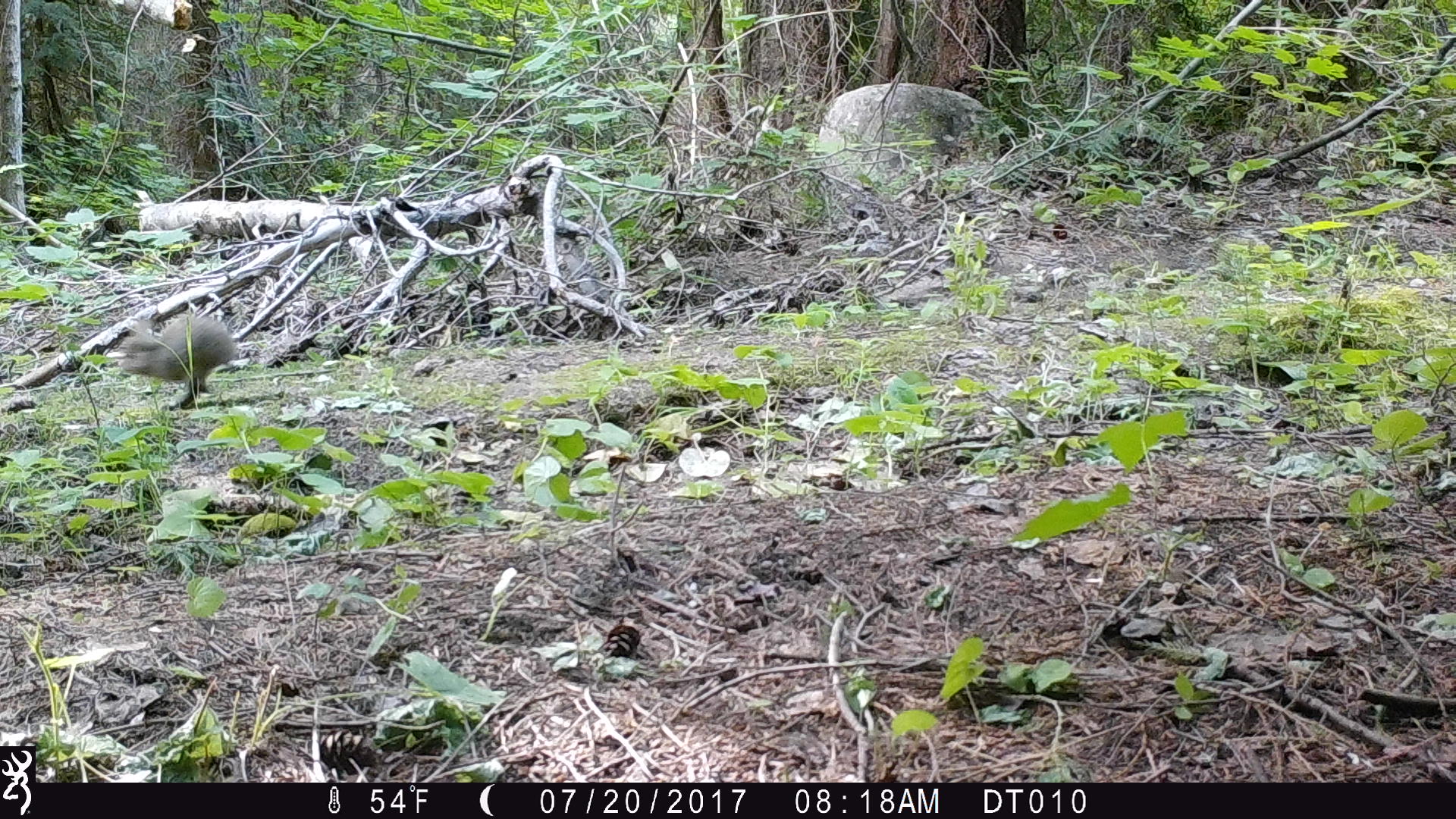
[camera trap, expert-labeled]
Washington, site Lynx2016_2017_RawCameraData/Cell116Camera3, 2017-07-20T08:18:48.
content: unidentified animal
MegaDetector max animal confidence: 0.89